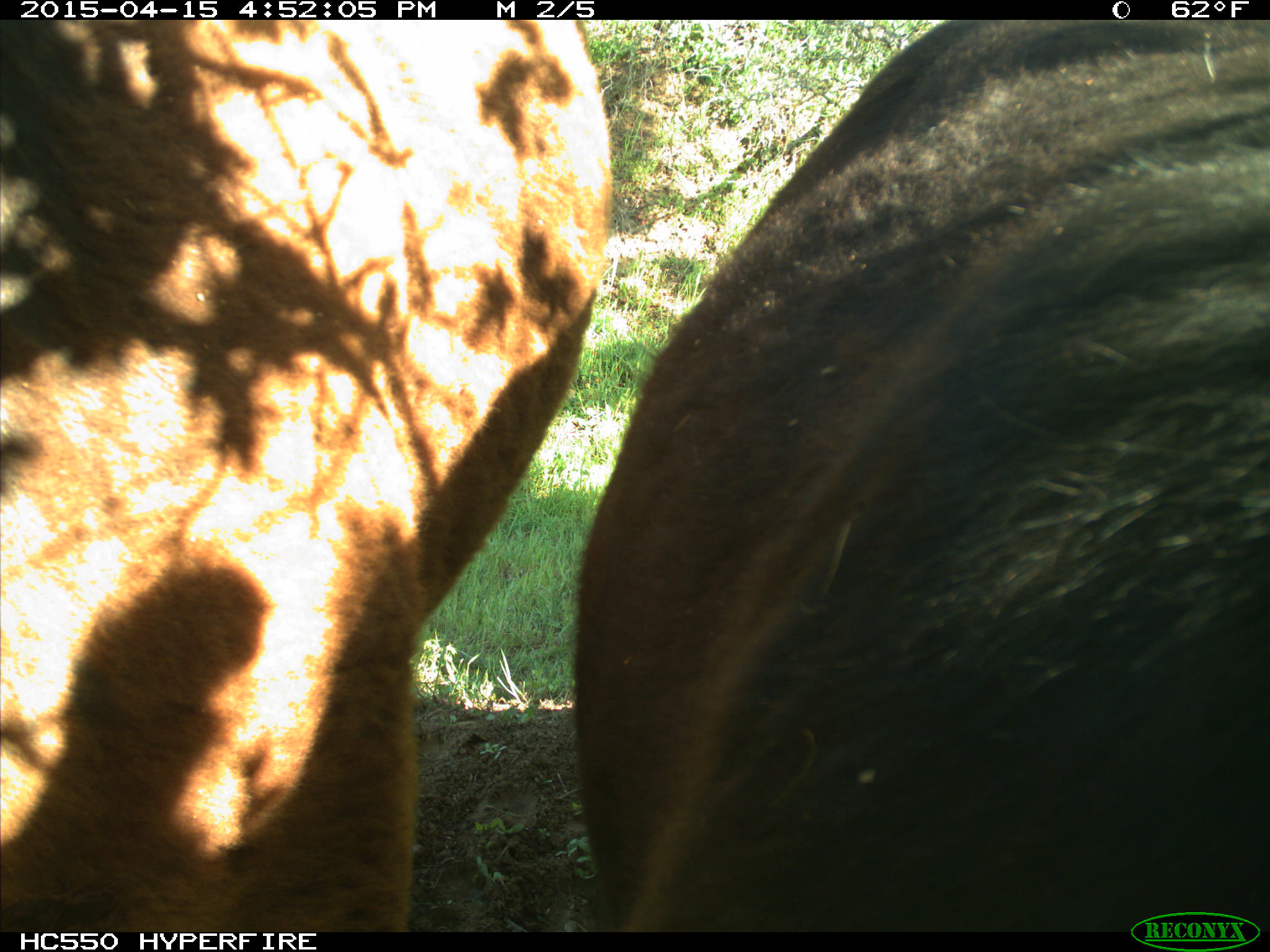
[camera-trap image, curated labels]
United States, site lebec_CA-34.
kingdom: Animalia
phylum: Chordata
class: Mammalia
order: Artiodactyla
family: Bovidae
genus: Bos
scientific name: Bos taurus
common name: domestic cow